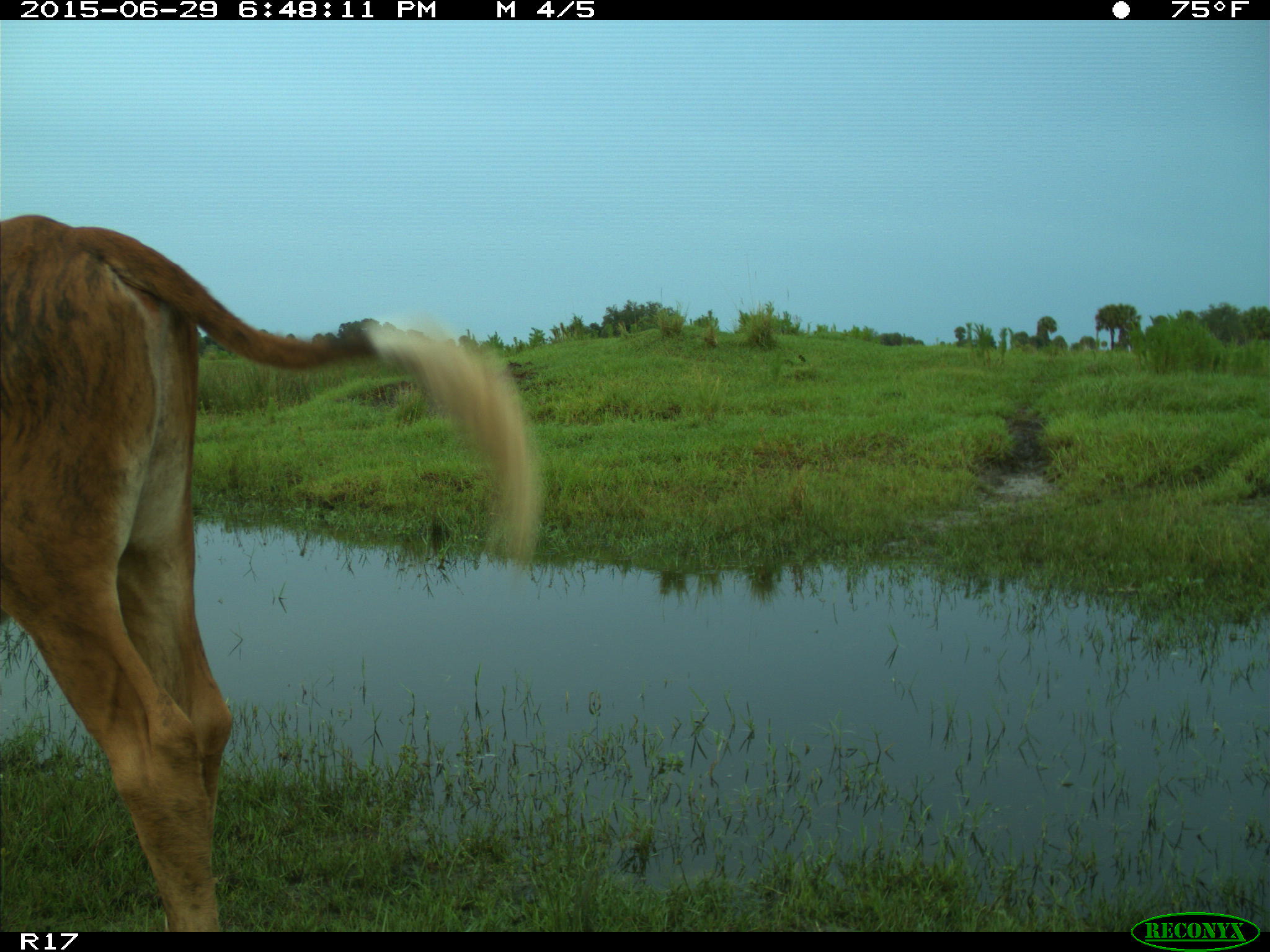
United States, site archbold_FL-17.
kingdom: Animalia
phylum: Chordata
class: Mammalia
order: Artiodactyla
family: Bovidae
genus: Bos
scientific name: Bos taurus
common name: domestic cow